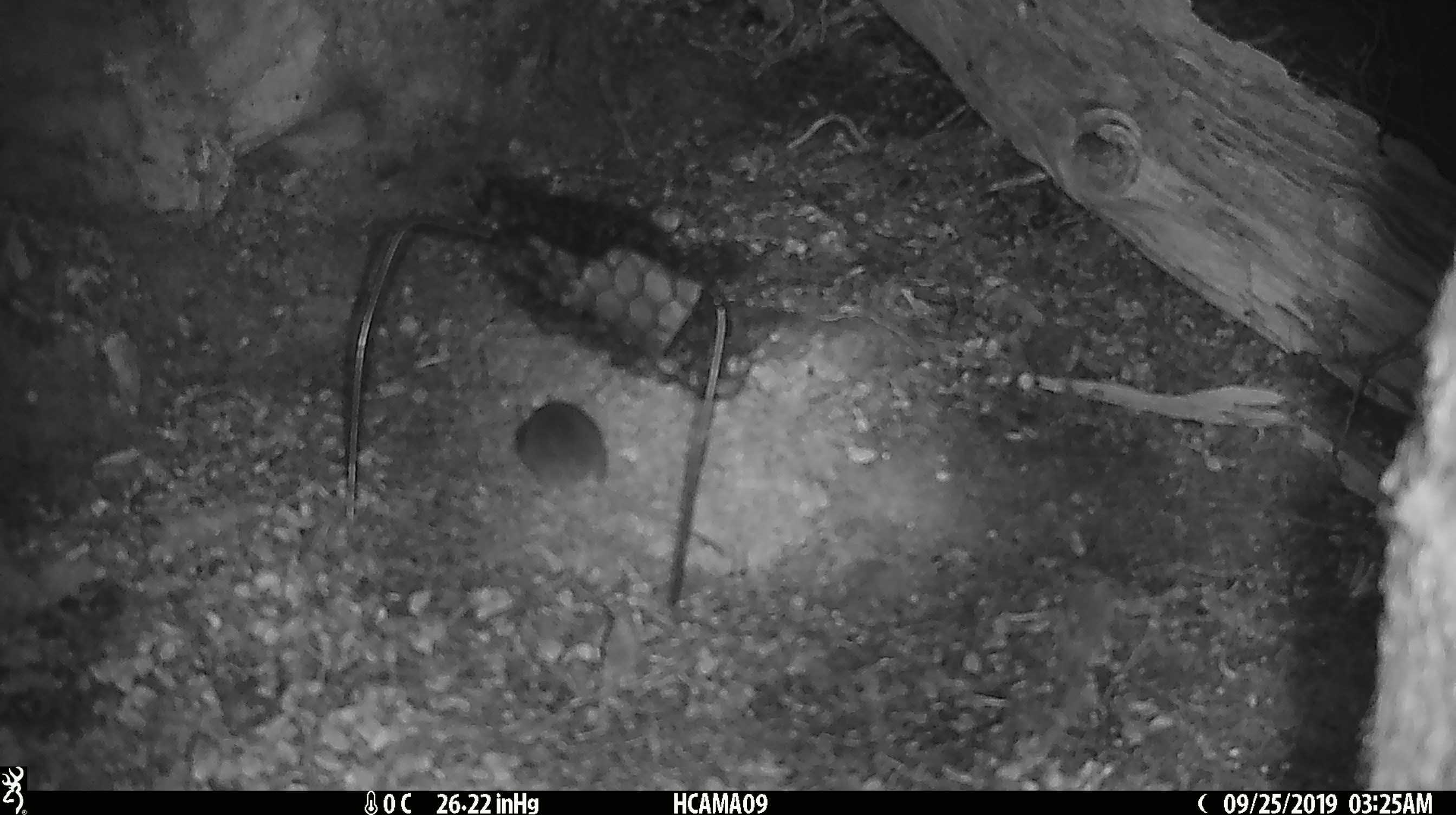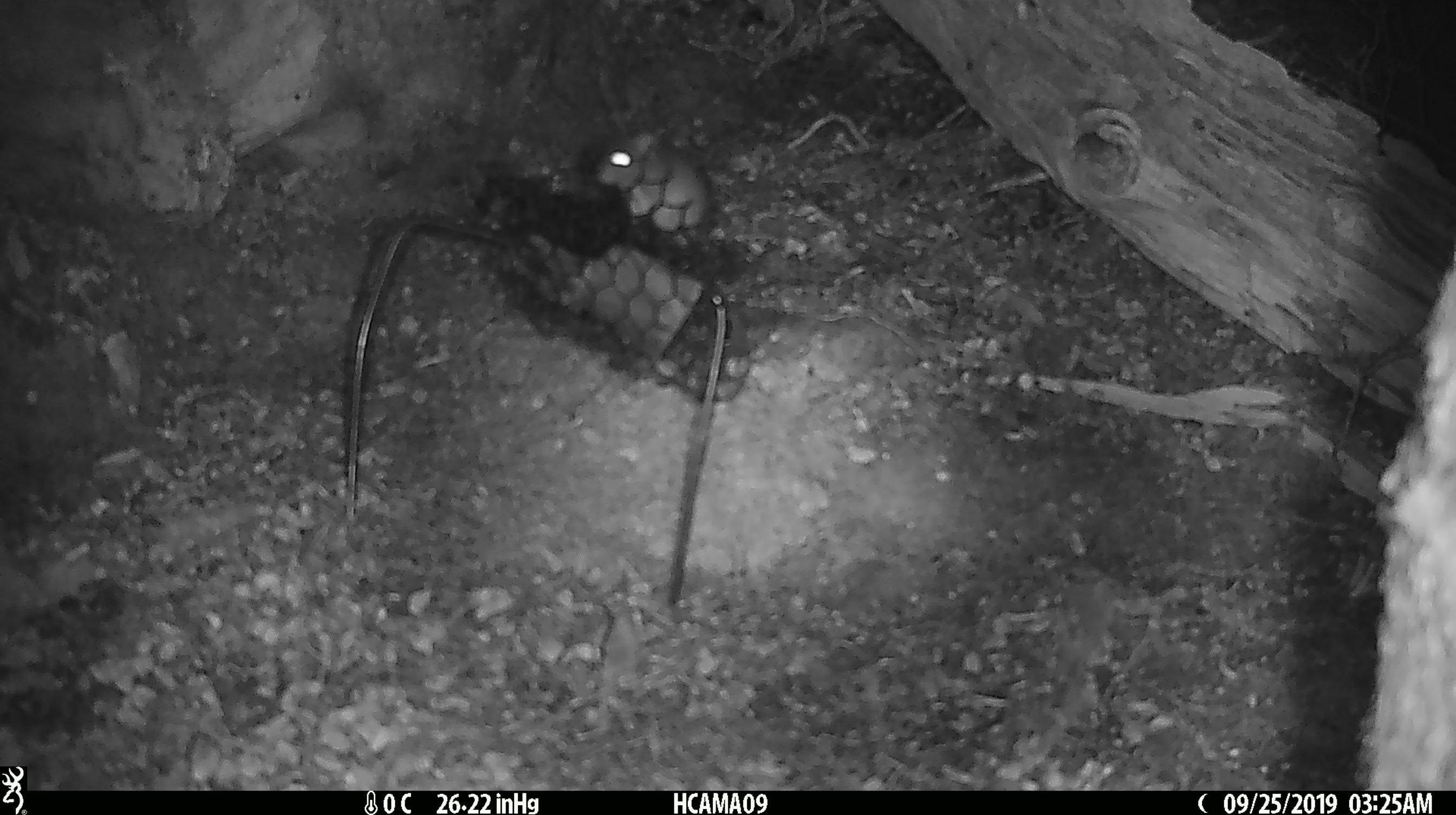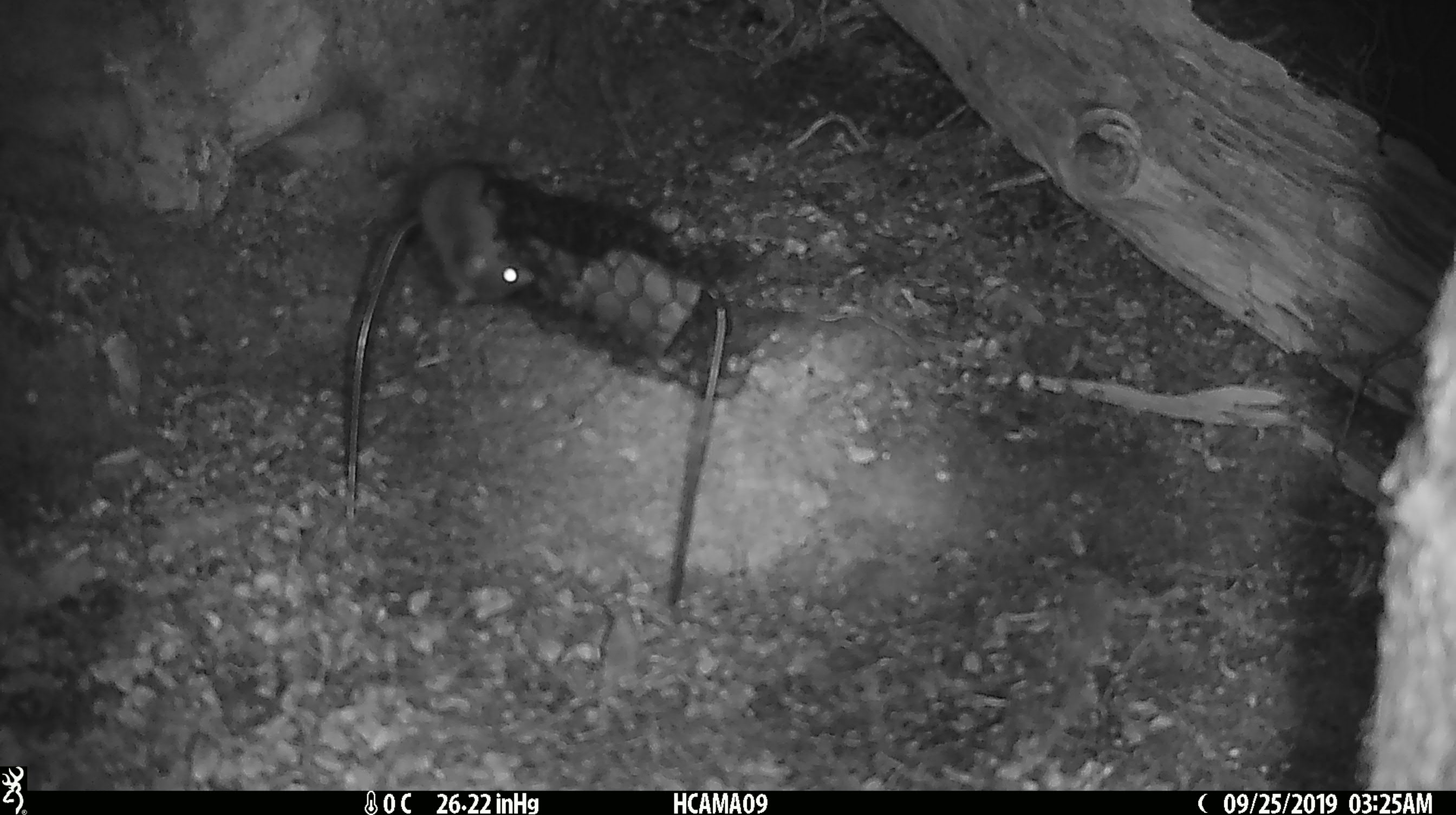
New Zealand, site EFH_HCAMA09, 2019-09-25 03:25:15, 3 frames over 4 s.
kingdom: Animalia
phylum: Chordata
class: Mammalia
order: Rodentia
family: Muridae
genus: Mus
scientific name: Mus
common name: mouse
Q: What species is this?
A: Mouse (Mus).